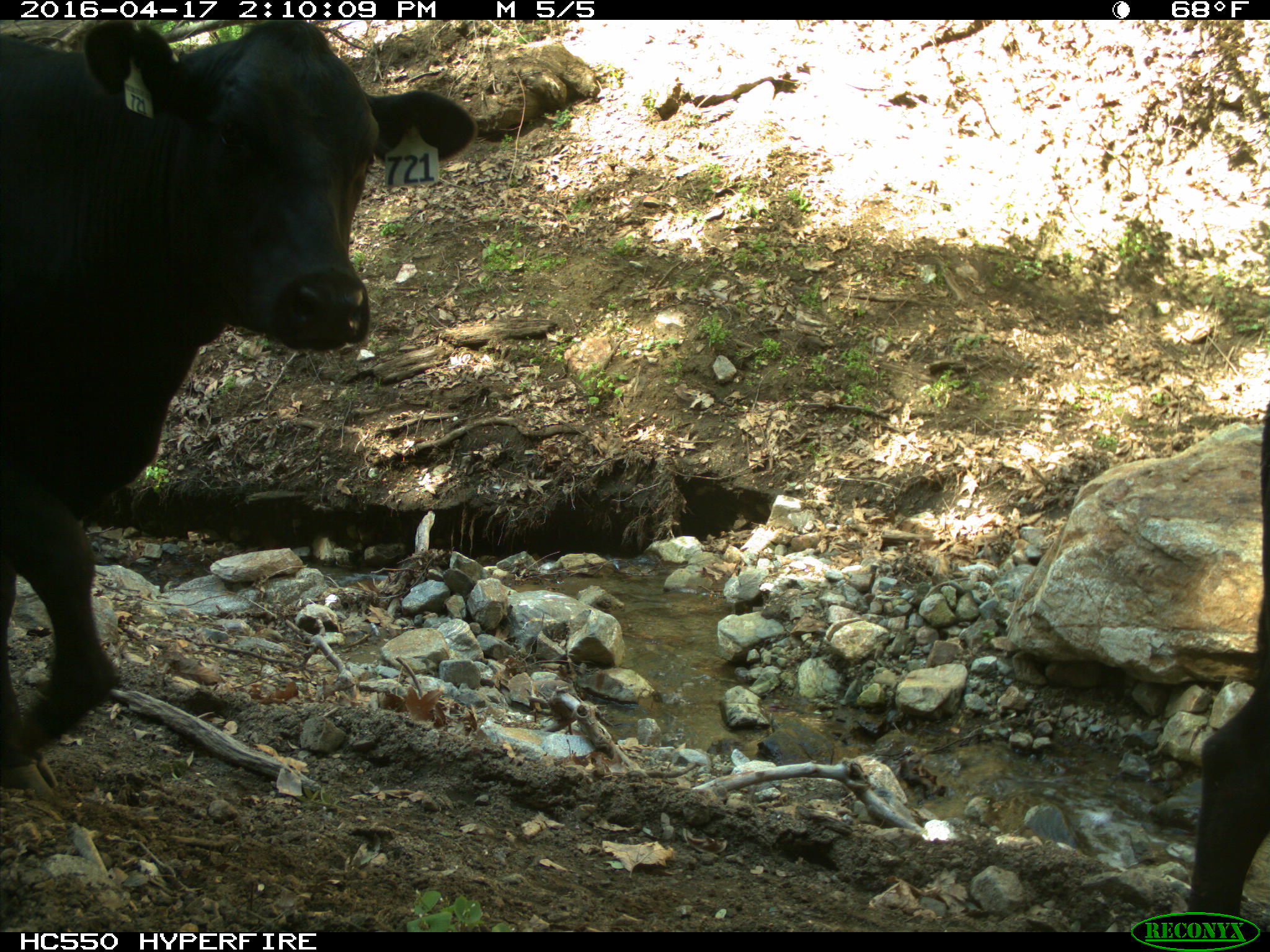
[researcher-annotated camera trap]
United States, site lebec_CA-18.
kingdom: Animalia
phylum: Chordata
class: Mammalia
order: Artiodactyla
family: Bovidae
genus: Bos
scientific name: Bos taurus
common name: domestic cow